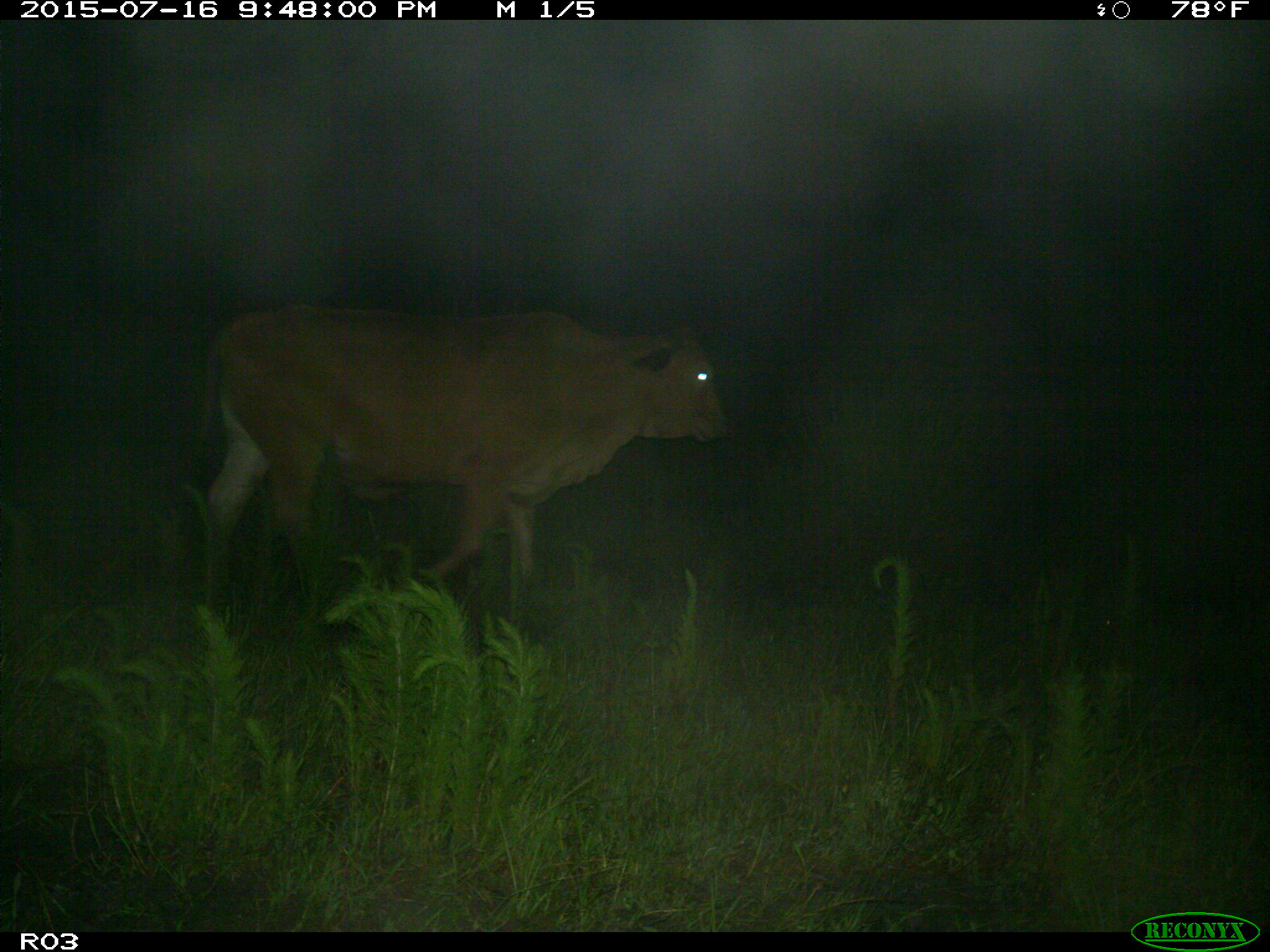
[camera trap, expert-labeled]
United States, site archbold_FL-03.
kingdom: Animalia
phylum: Chordata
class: Mammalia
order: Artiodactyla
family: Bovidae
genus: Bos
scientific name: Bos taurus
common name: domestic cow